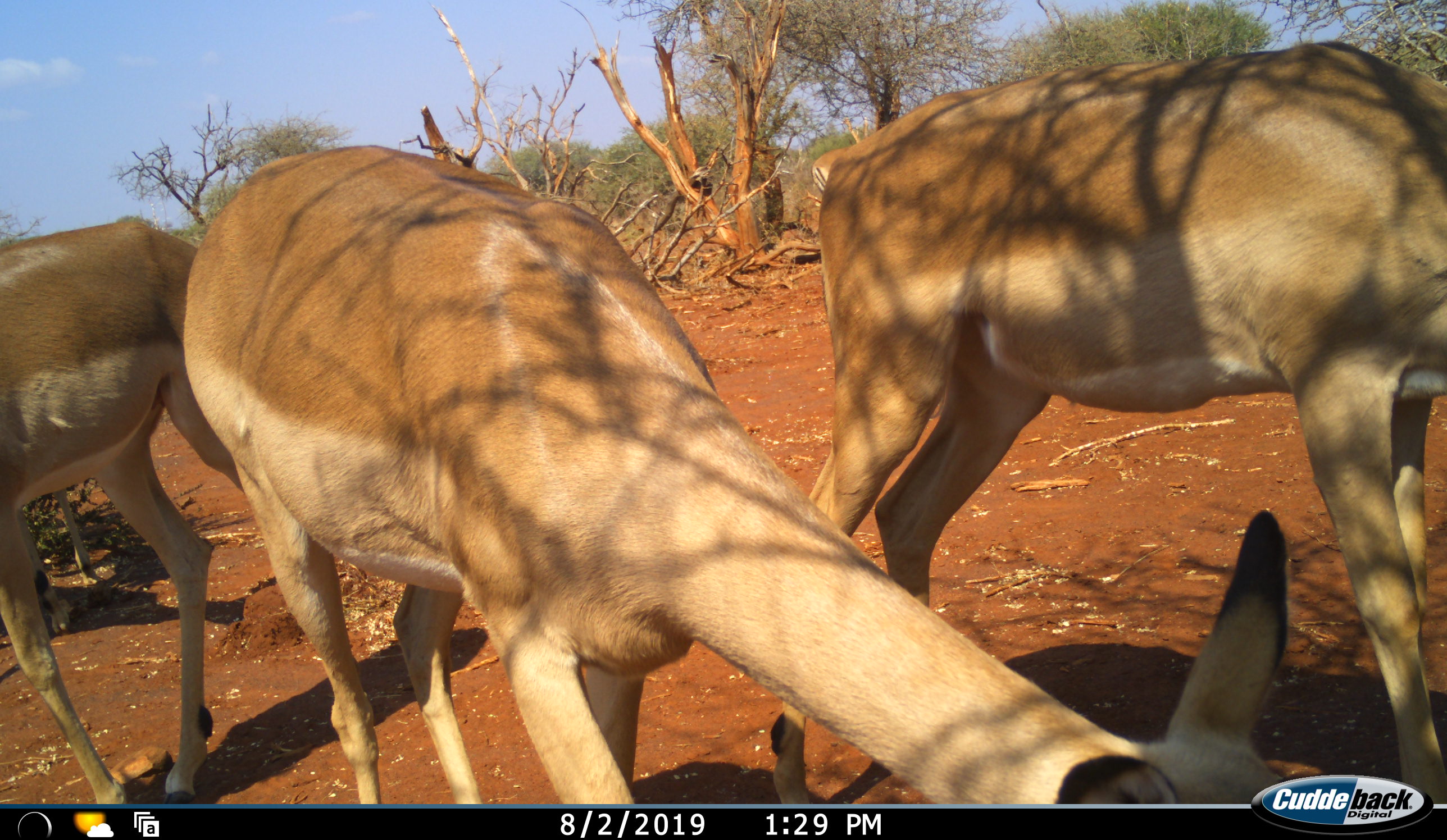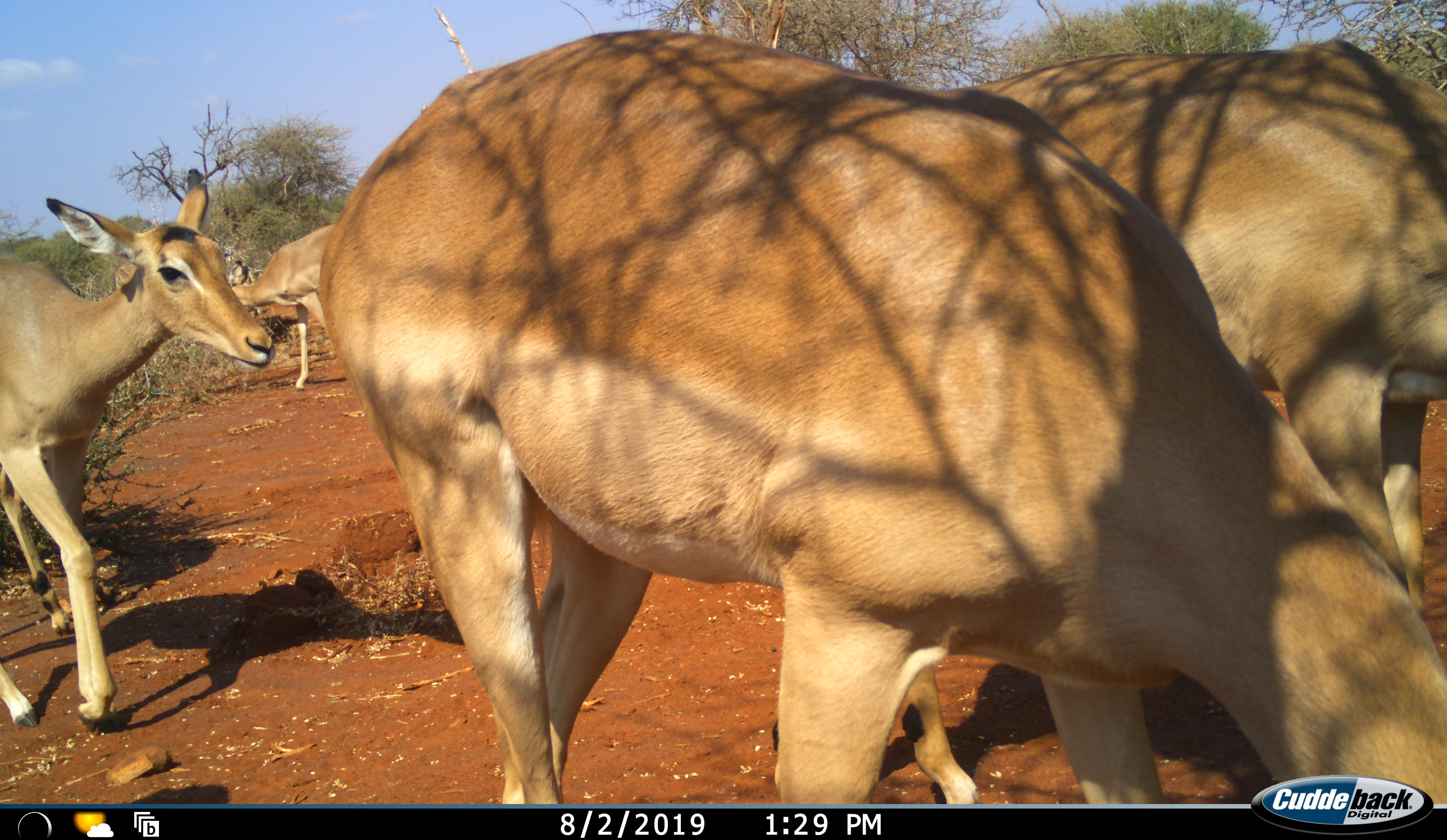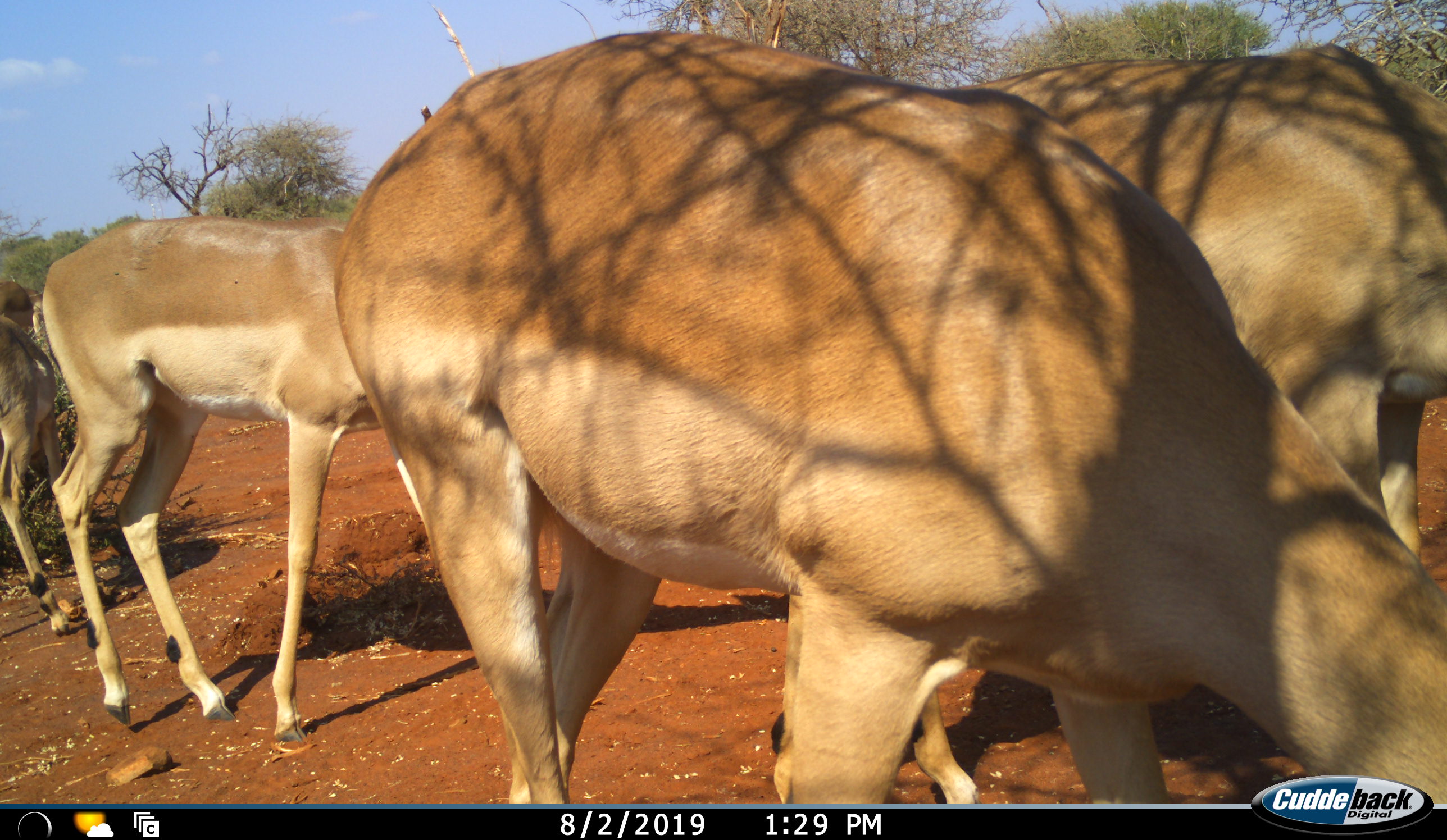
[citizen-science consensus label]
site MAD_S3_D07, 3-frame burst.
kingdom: Animalia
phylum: Chordata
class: Mammalia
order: Artiodactyla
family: Bovidae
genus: Aepyceros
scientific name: Aepyceros melampus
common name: impala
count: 6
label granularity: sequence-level